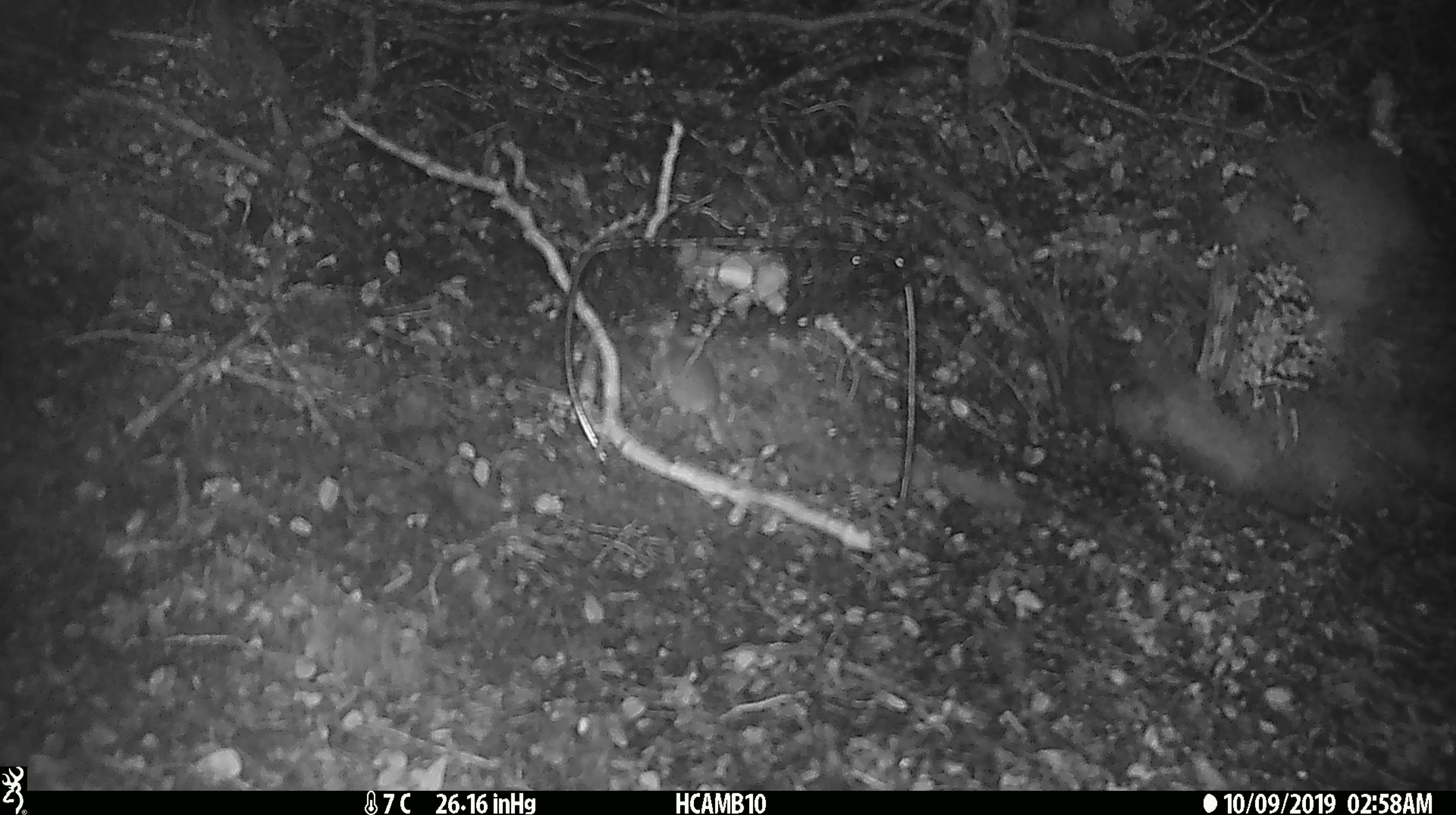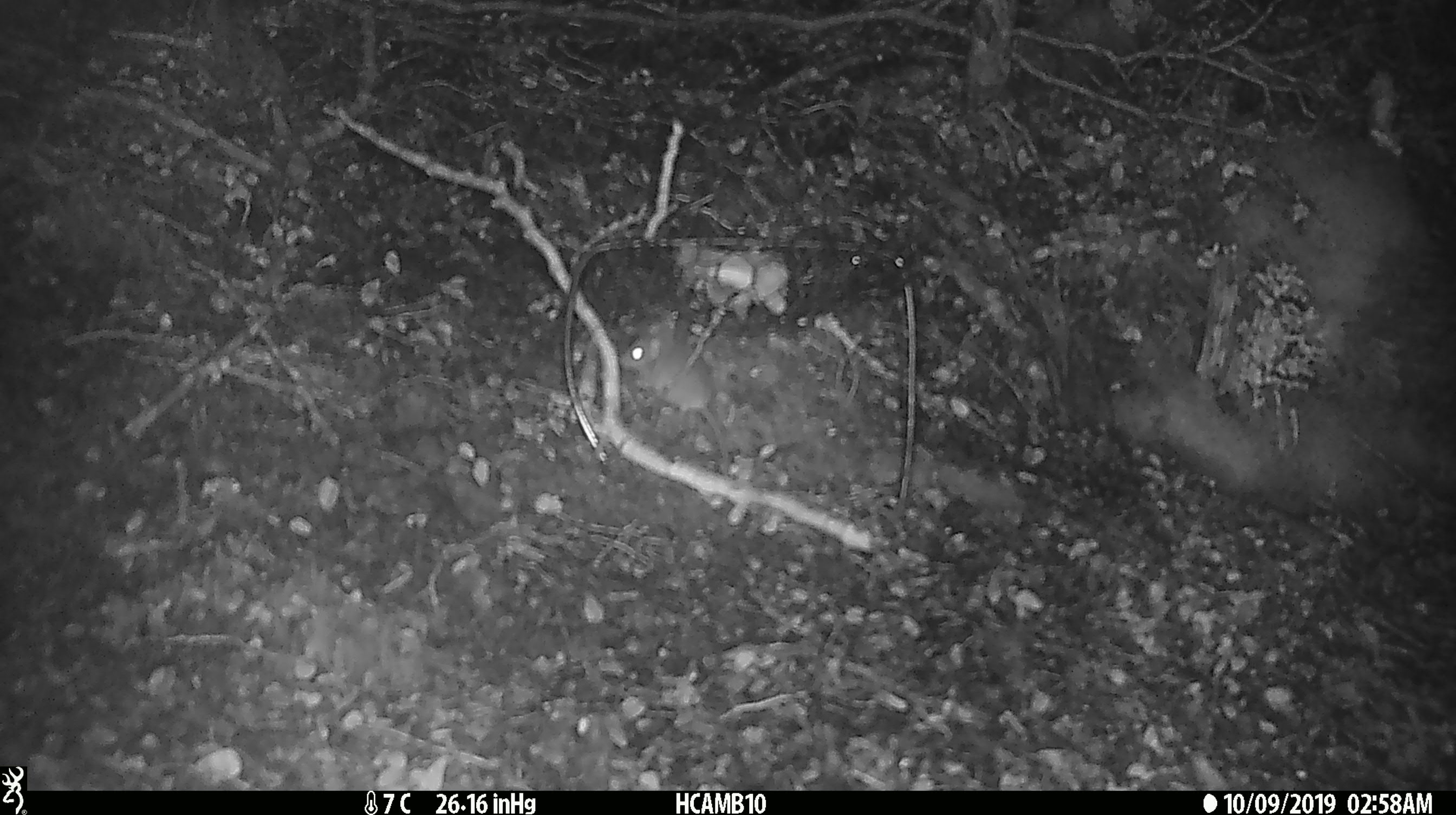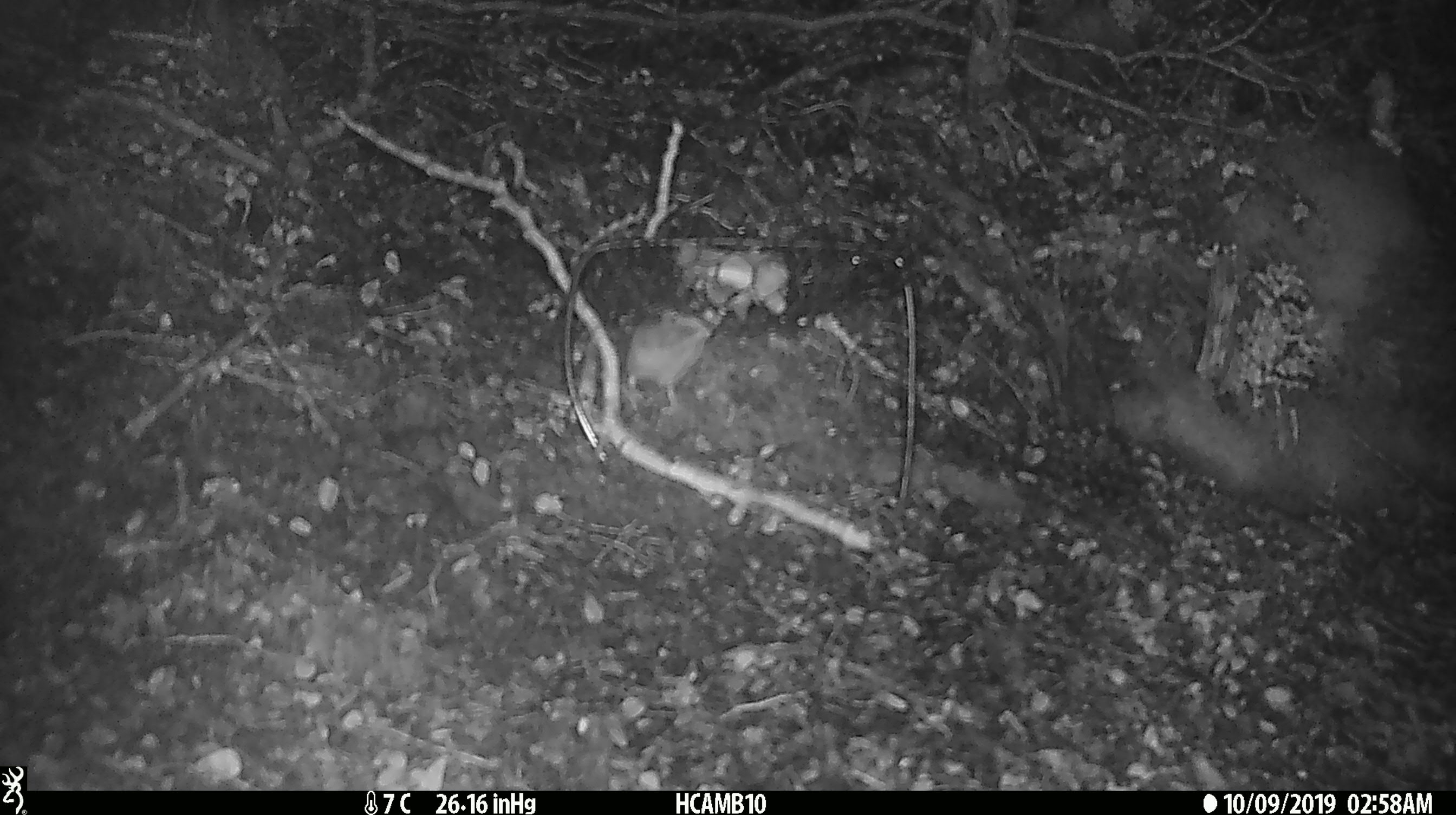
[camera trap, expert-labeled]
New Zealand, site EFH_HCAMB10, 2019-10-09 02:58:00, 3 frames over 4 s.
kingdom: Animalia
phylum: Chordata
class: Mammalia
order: Rodentia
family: Muridae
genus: Mus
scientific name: Mus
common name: mouse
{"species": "mouse (Mus)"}